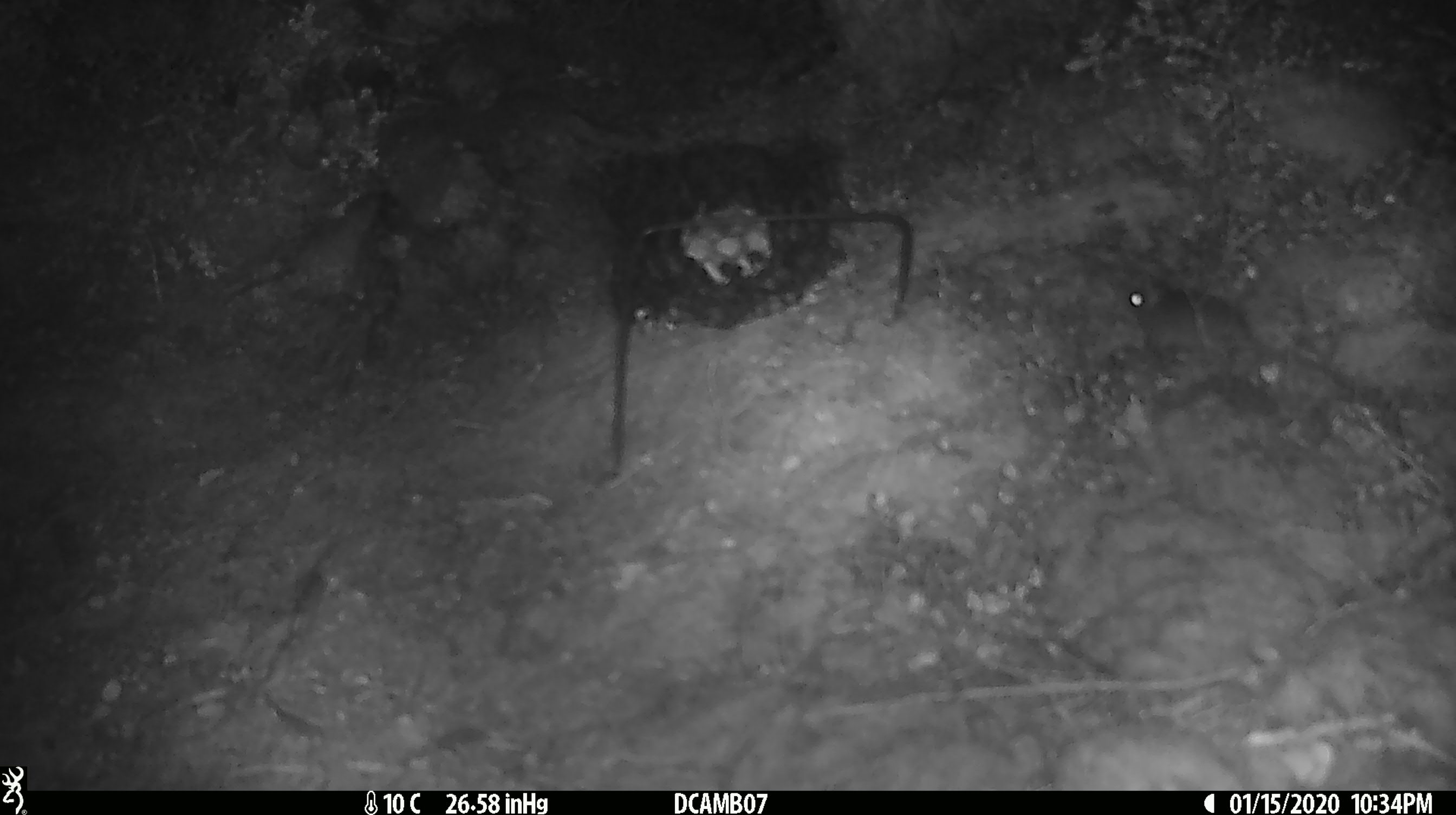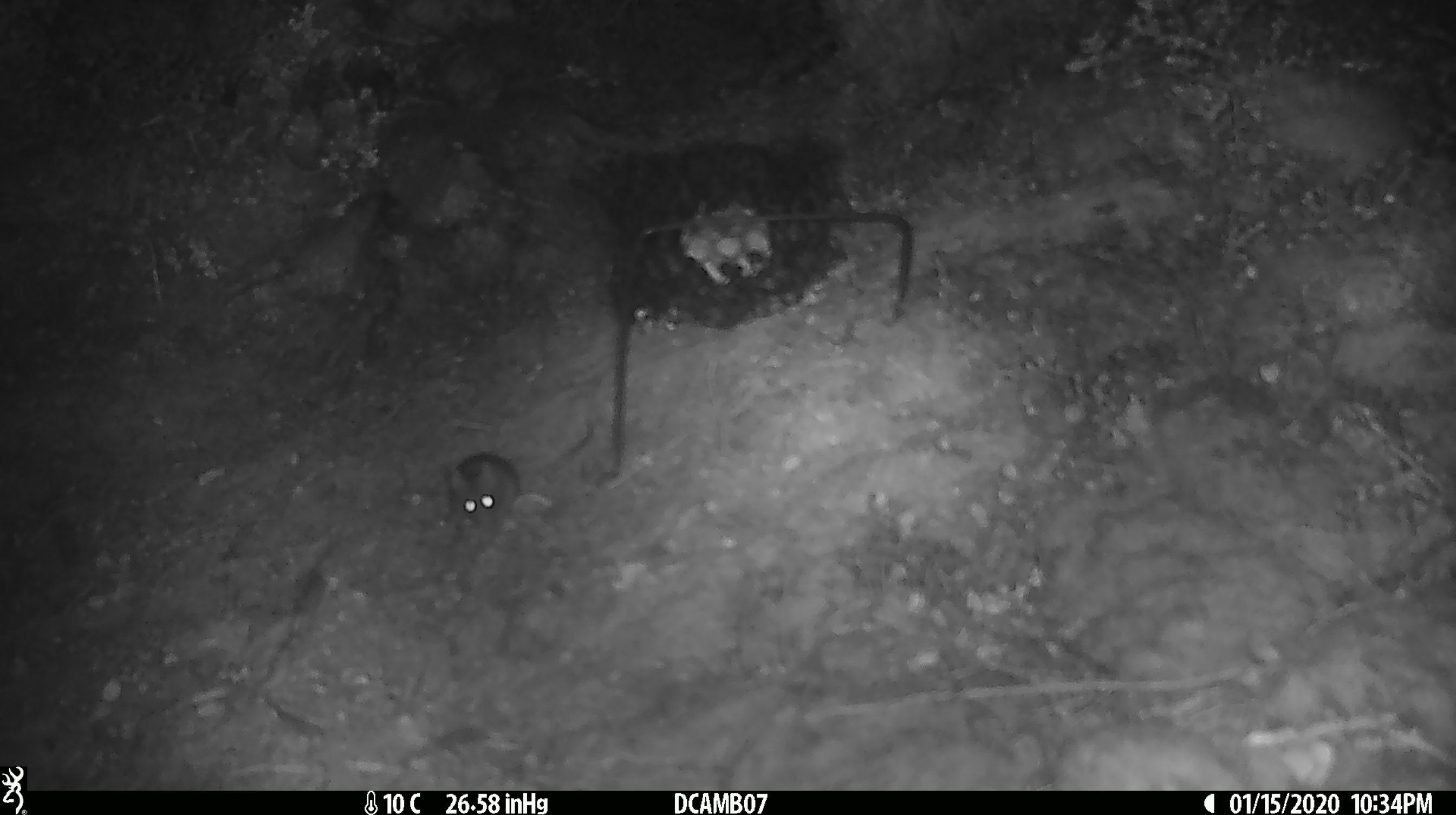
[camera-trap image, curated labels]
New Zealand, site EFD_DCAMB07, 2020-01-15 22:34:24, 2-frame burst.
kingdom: Animalia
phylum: Chordata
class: Mammalia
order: Rodentia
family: Muridae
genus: Mus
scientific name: Mus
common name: mouse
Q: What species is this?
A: Mouse (Mus).